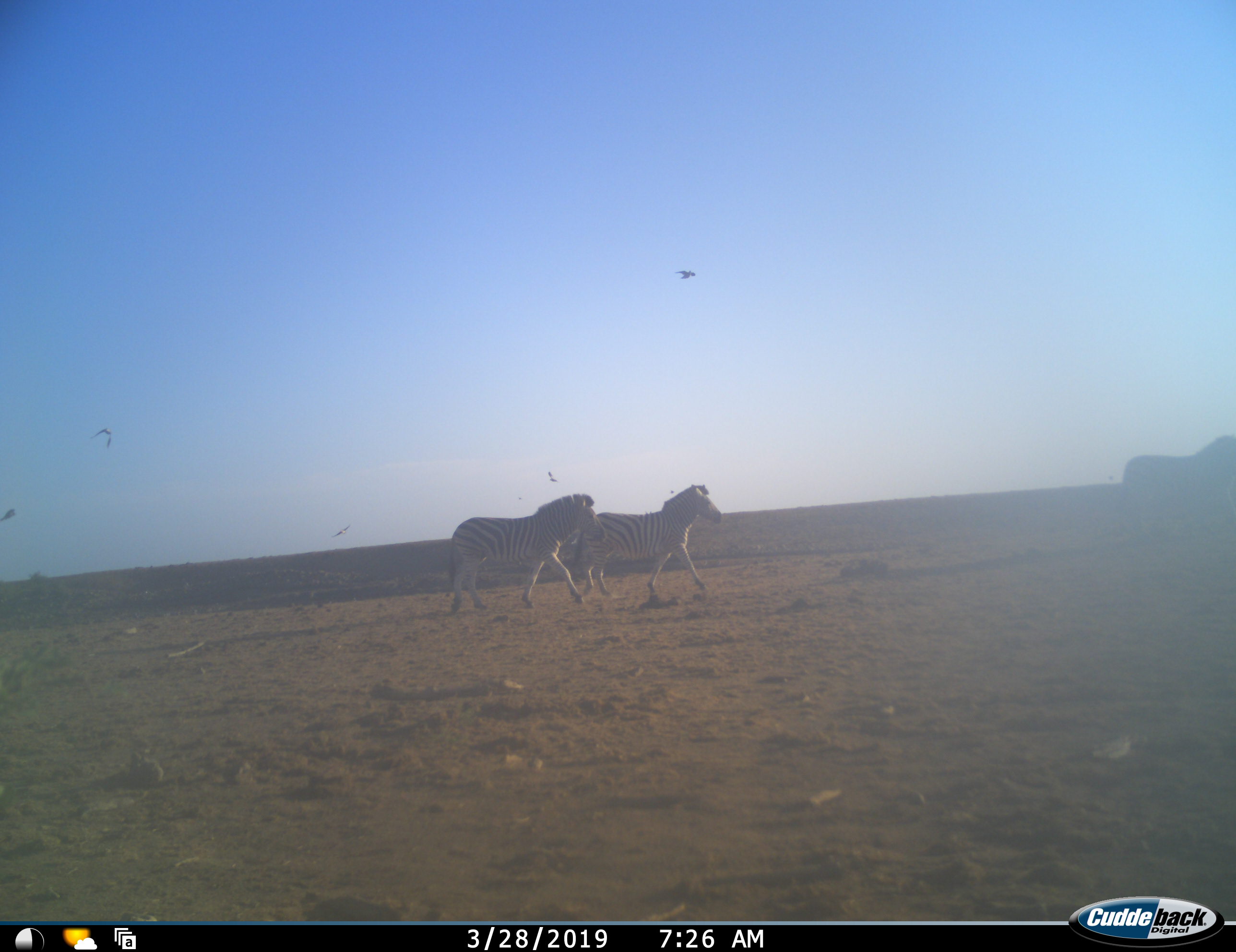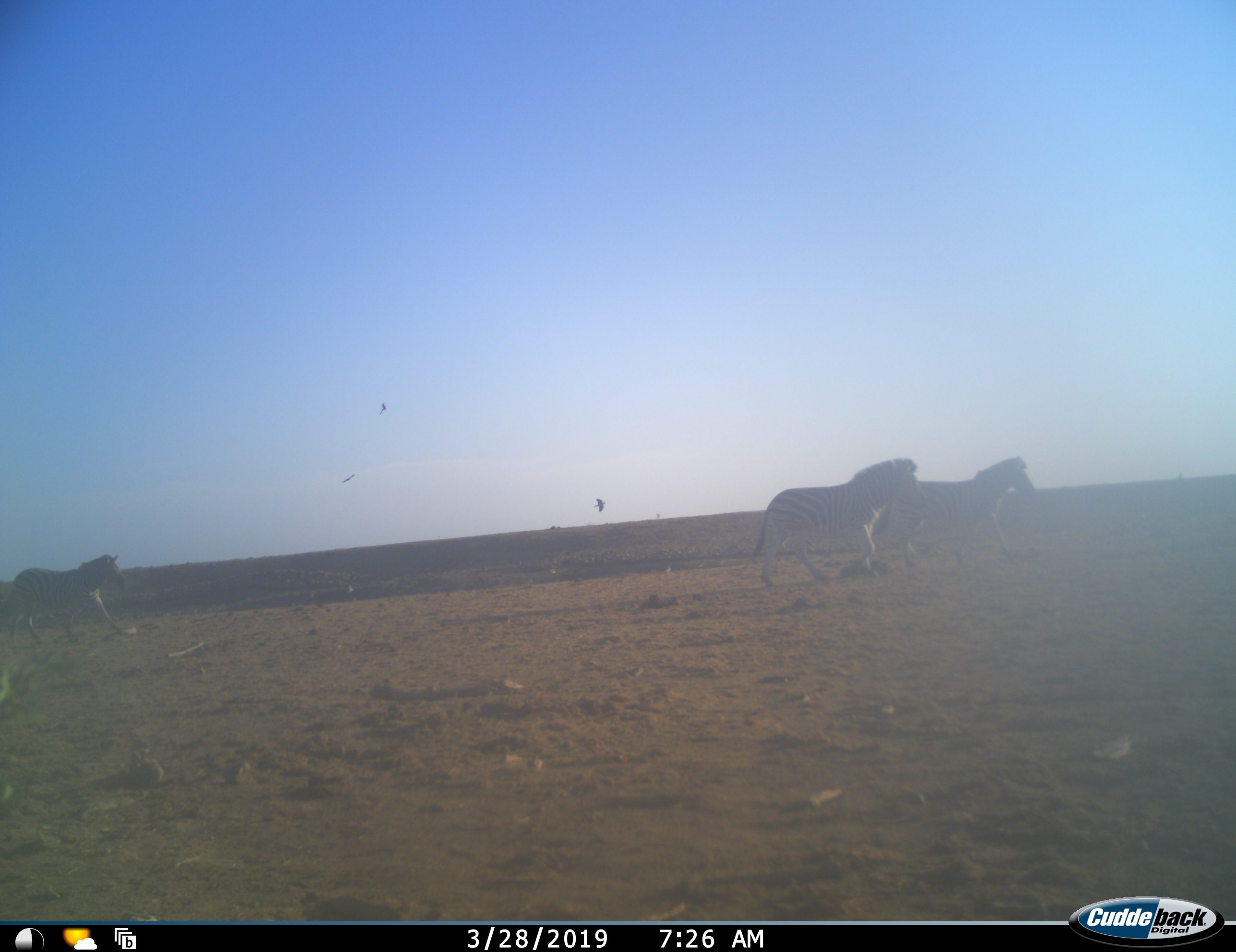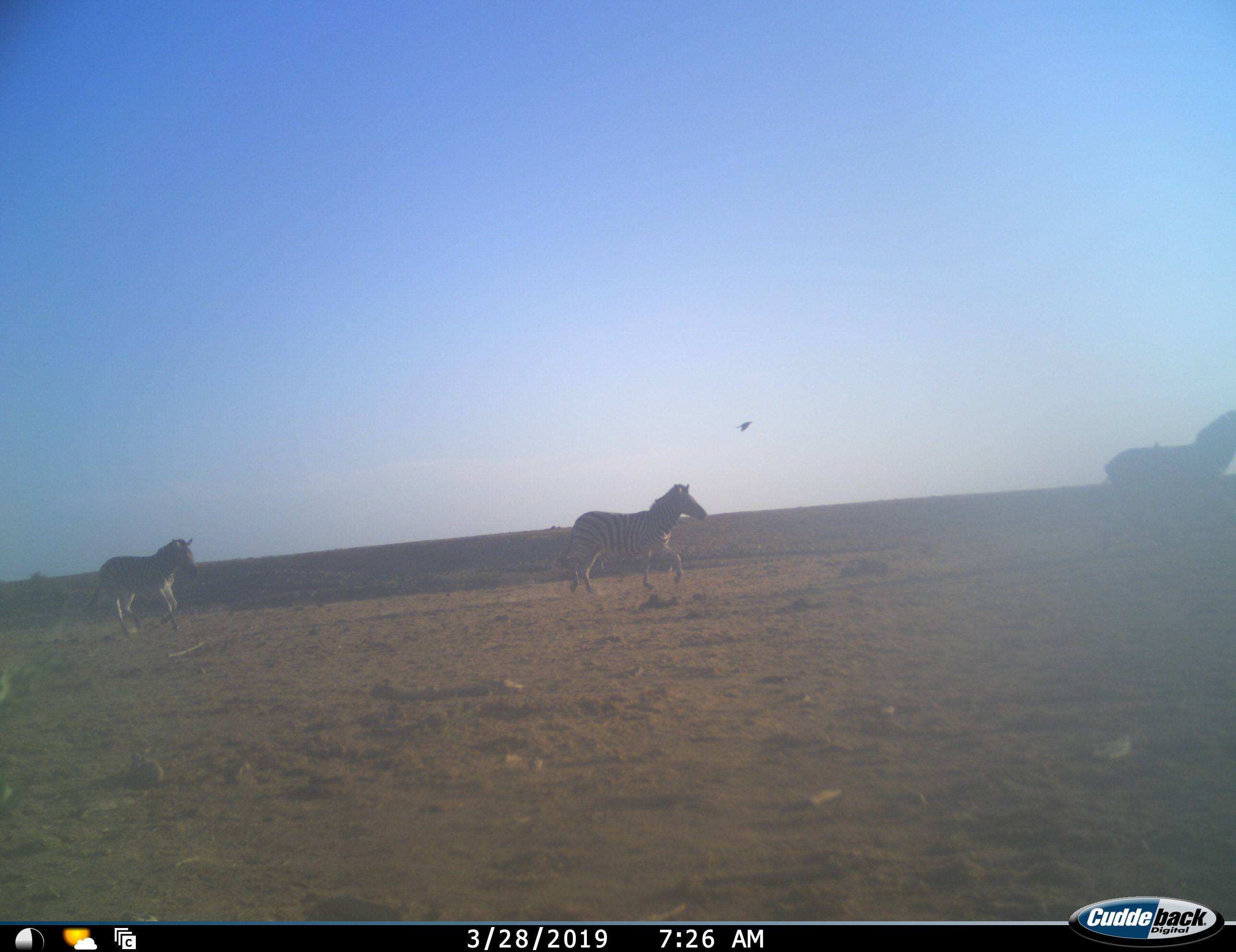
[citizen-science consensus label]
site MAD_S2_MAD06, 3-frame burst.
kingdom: Animalia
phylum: Chordata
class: Mammalia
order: Perissodactyla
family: Equidae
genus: Equus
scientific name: Equus quagga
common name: plains zebra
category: zebraplains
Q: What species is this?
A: Zebraplains (plains zebra) (Equus quagga).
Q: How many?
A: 4.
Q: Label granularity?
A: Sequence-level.